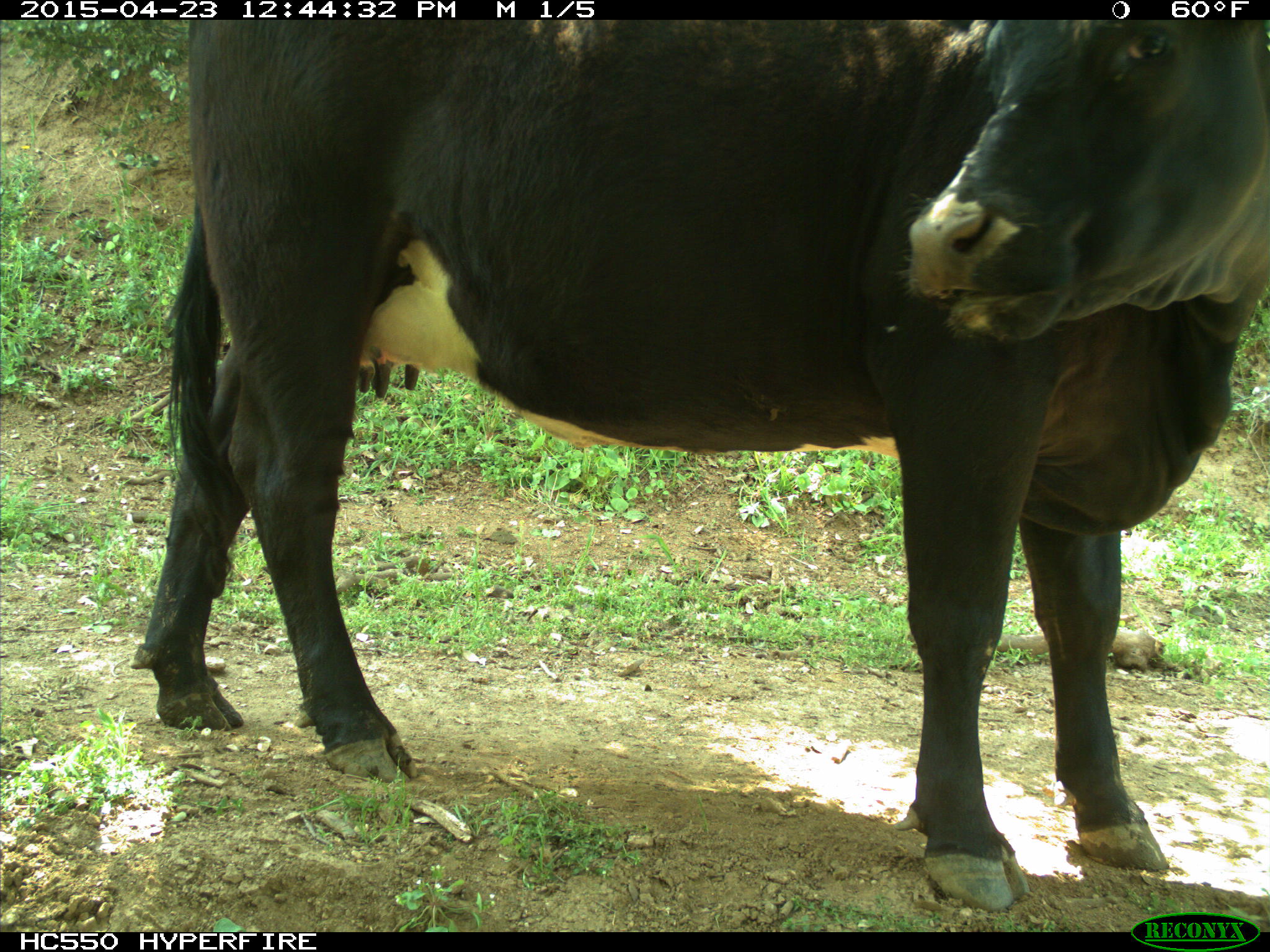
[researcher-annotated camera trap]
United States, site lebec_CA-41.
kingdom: Animalia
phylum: Chordata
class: Mammalia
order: Artiodactyla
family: Bovidae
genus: Bos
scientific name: Bos taurus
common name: domestic cow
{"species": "Bos taurus (domestic cow)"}